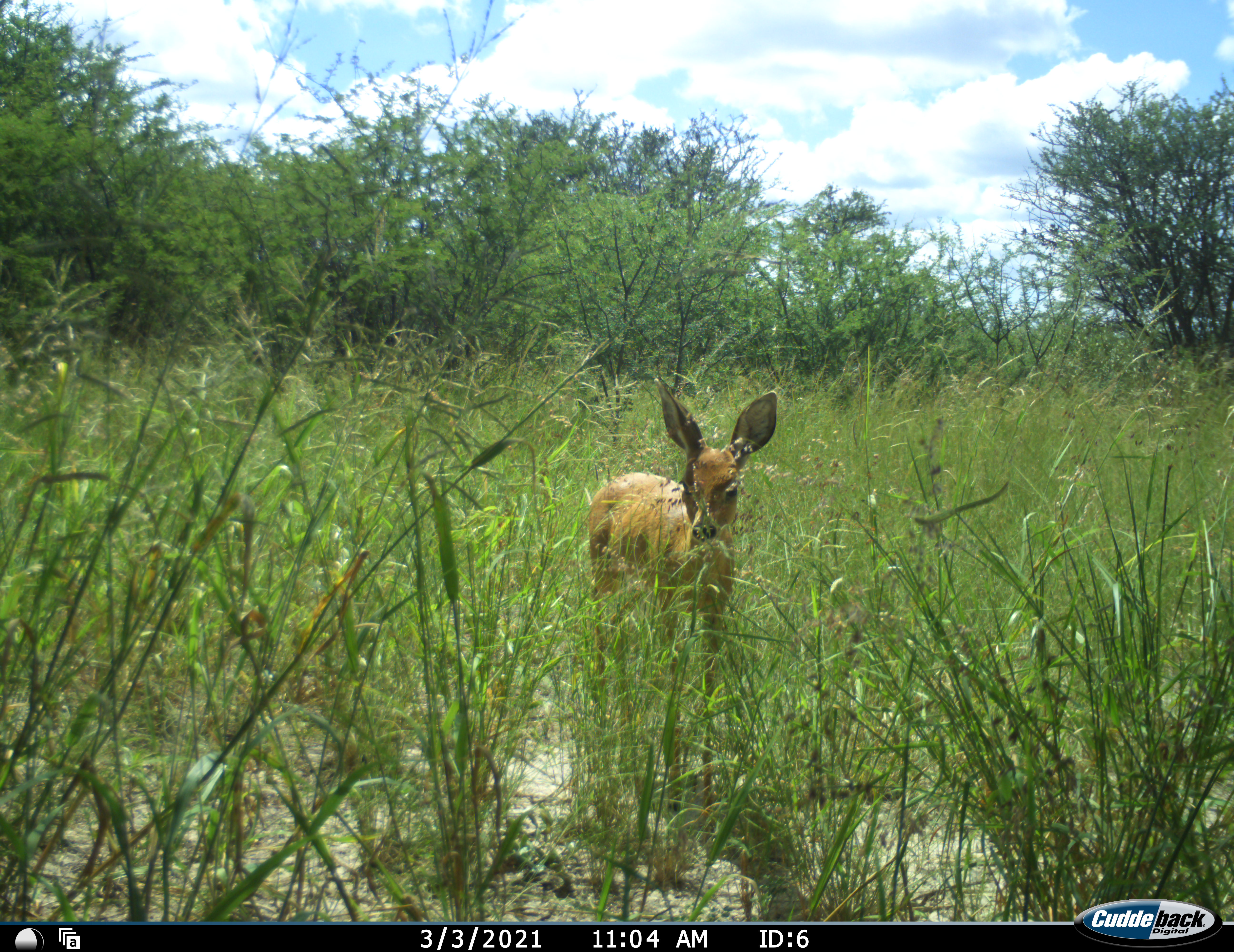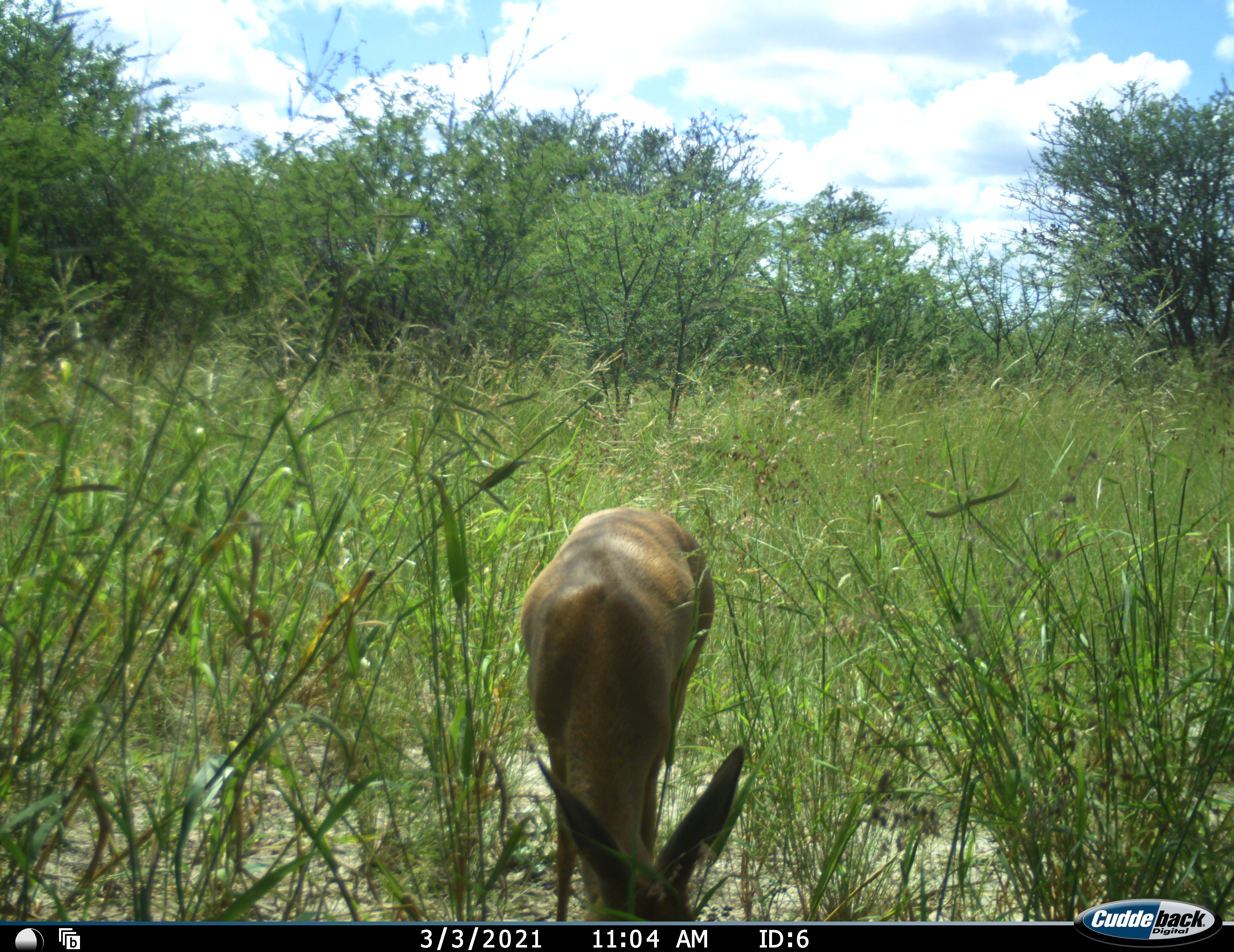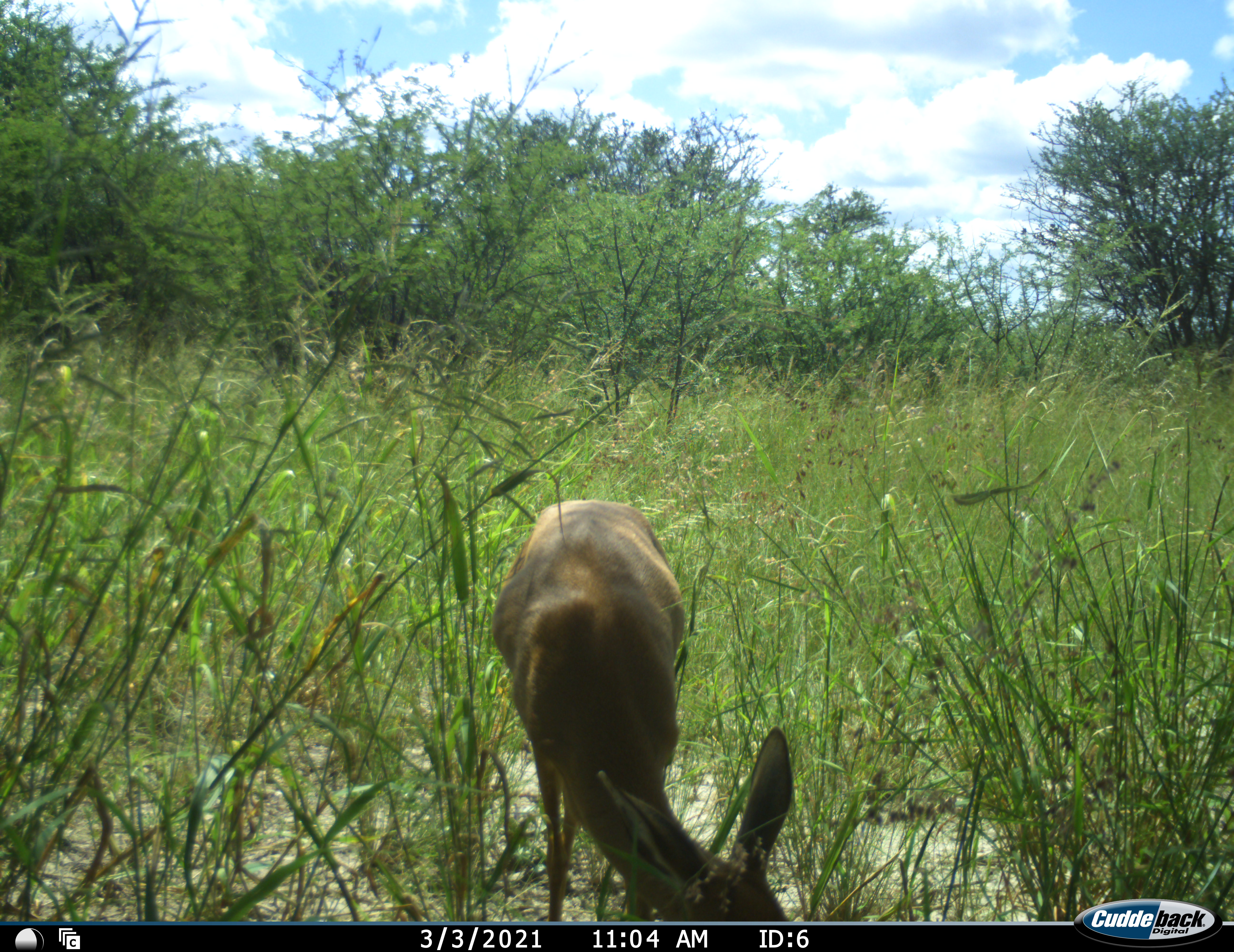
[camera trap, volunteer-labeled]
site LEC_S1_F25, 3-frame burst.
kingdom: Animalia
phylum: Chordata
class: Mammalia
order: Artiodactyla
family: Bovidae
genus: Raphicerus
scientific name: Raphicerus campestris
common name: steenbok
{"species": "steenbok (Raphicerus campestris)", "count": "1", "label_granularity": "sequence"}